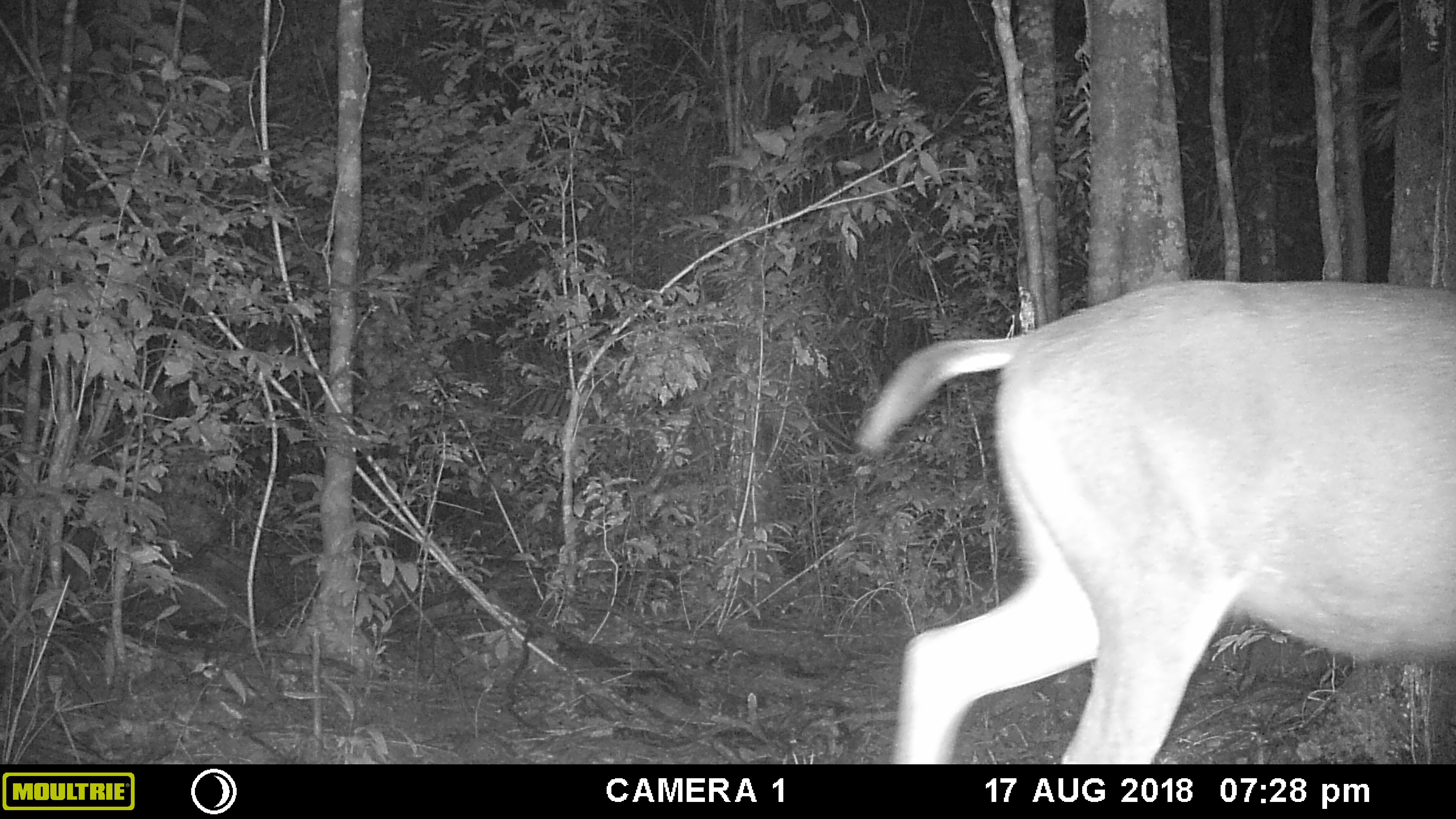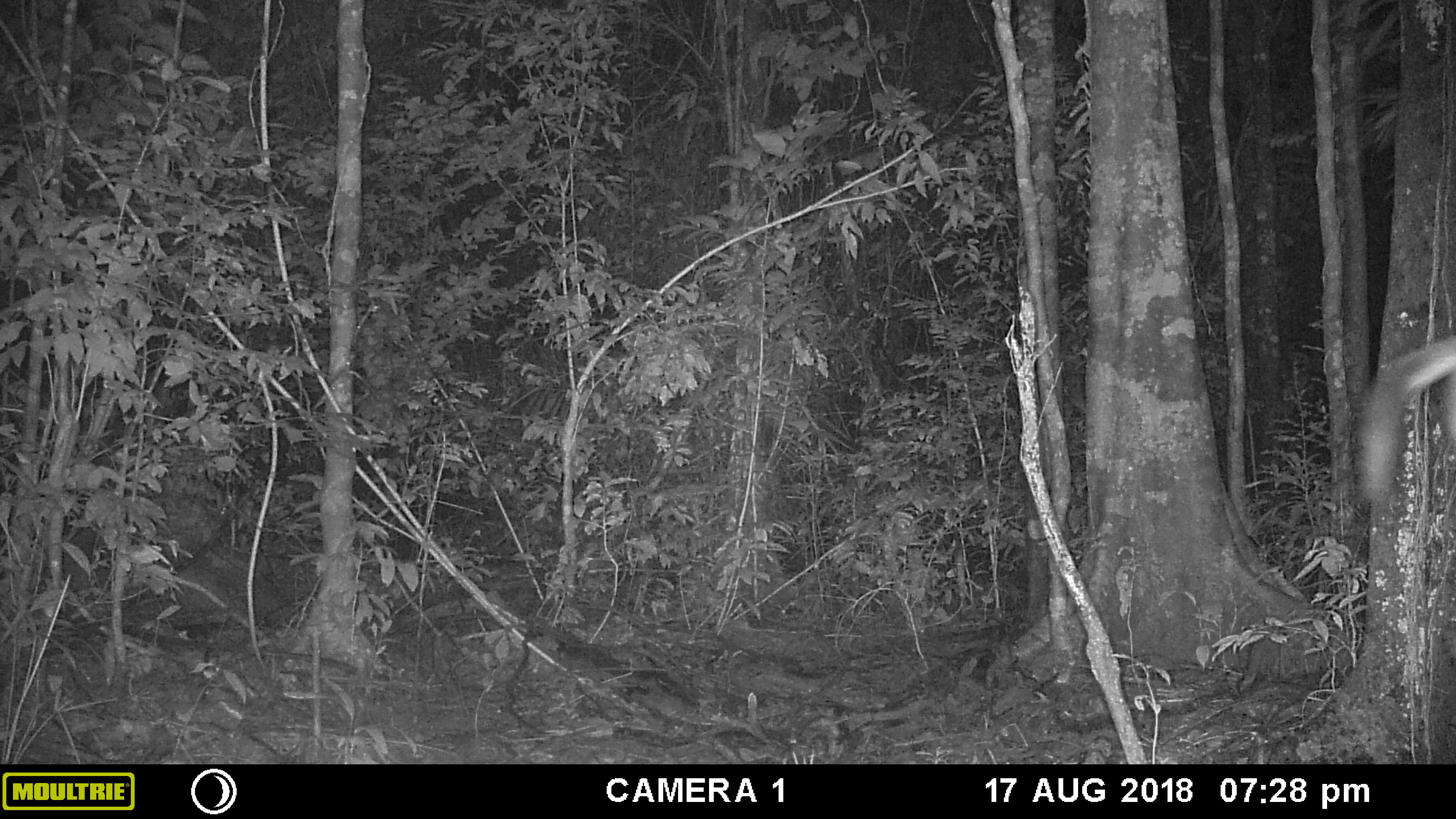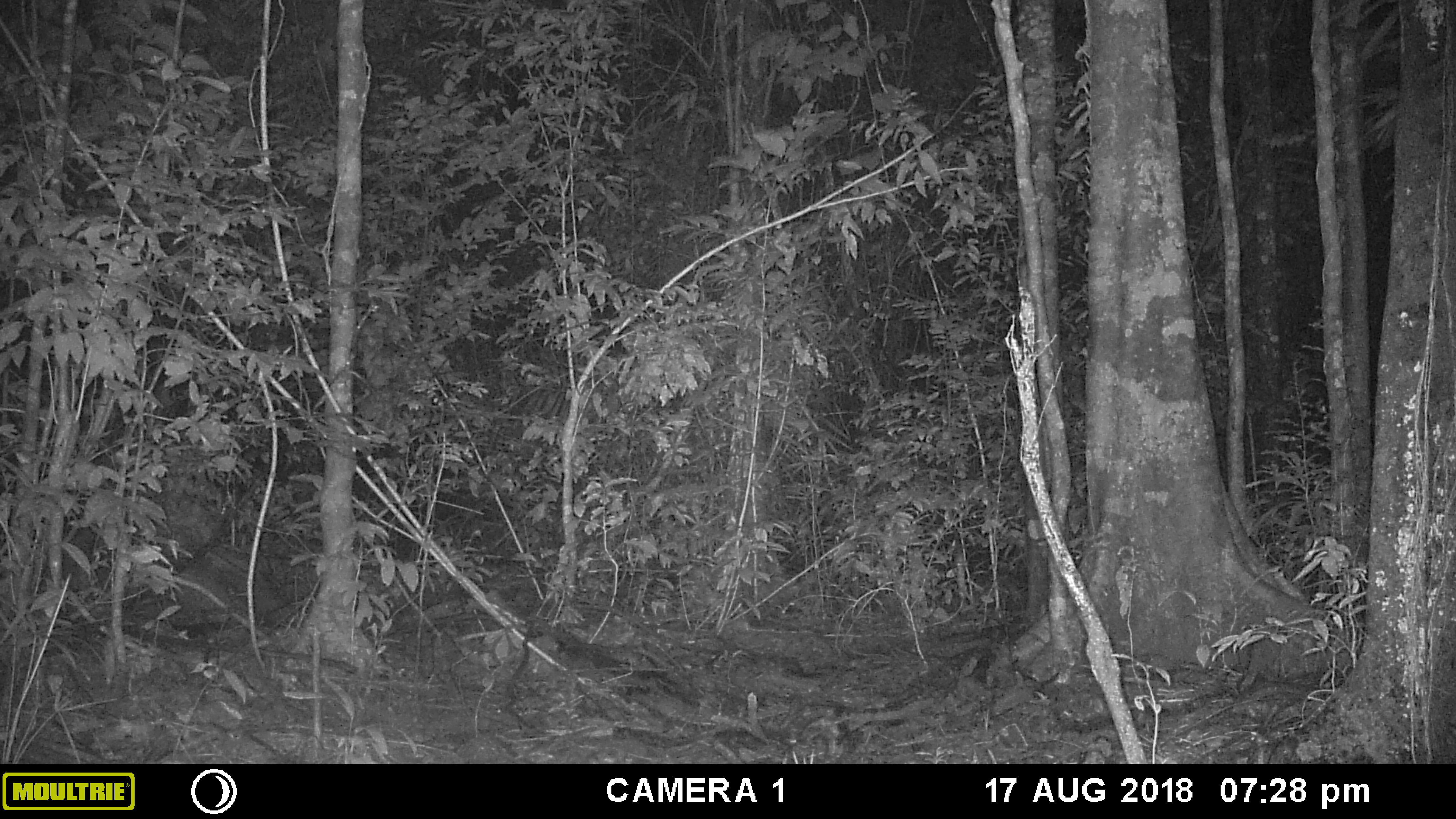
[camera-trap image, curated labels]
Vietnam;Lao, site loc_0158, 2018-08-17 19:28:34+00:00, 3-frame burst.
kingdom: Animalia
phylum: Chordata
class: Mammalia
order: Artiodactyla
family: Cervidae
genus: Rusa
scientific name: Rusa unicolor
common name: sambar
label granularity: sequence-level